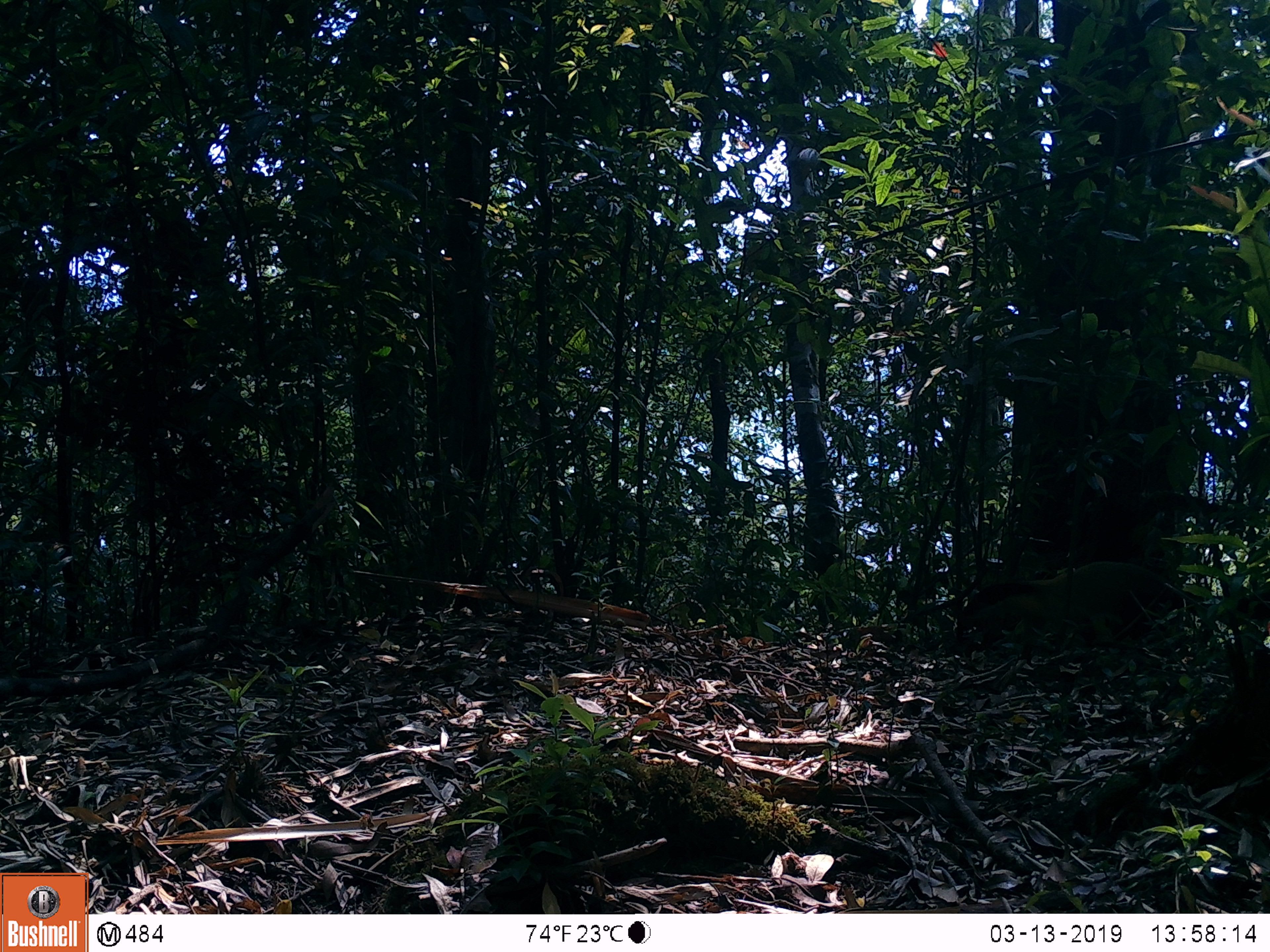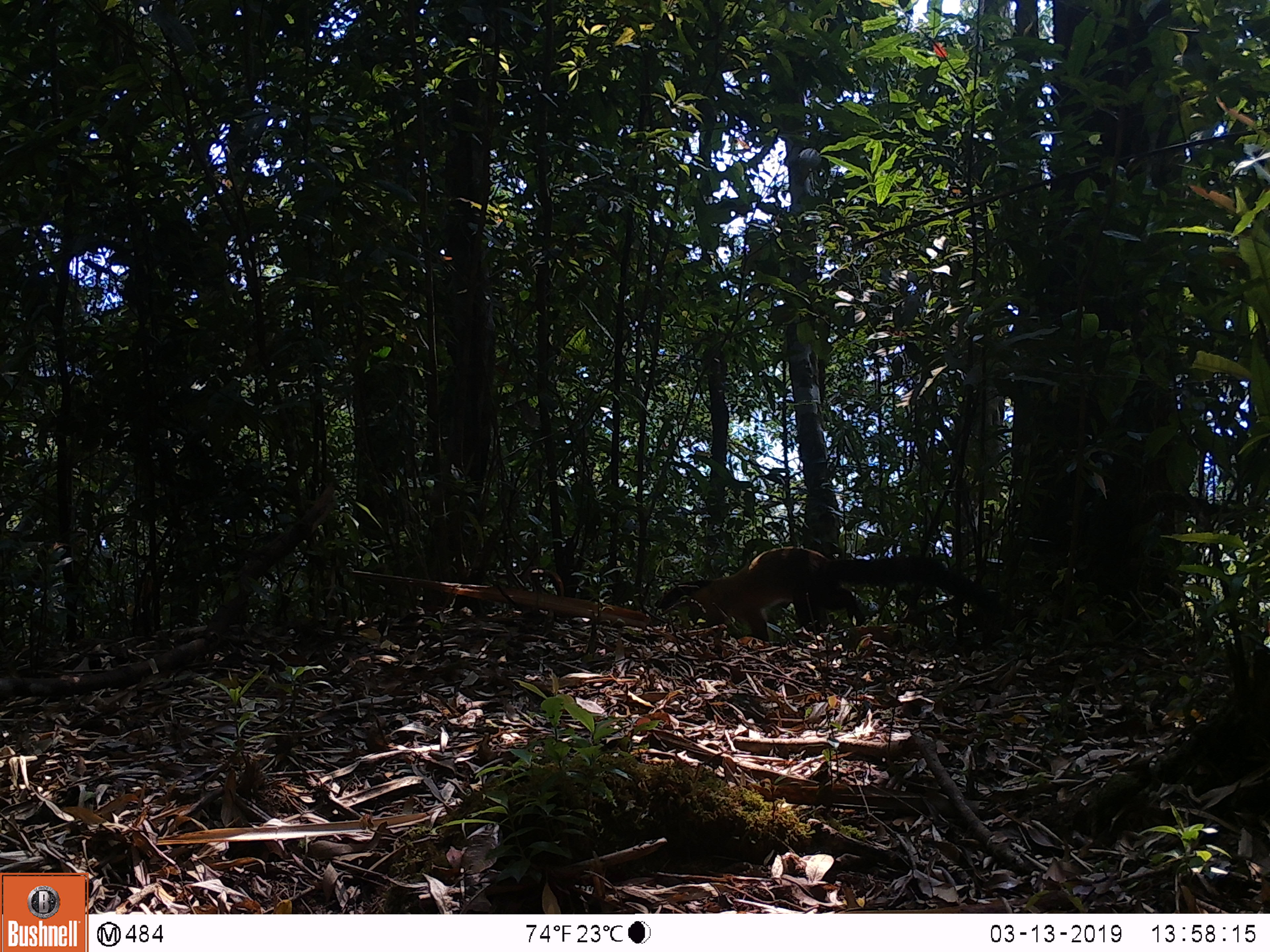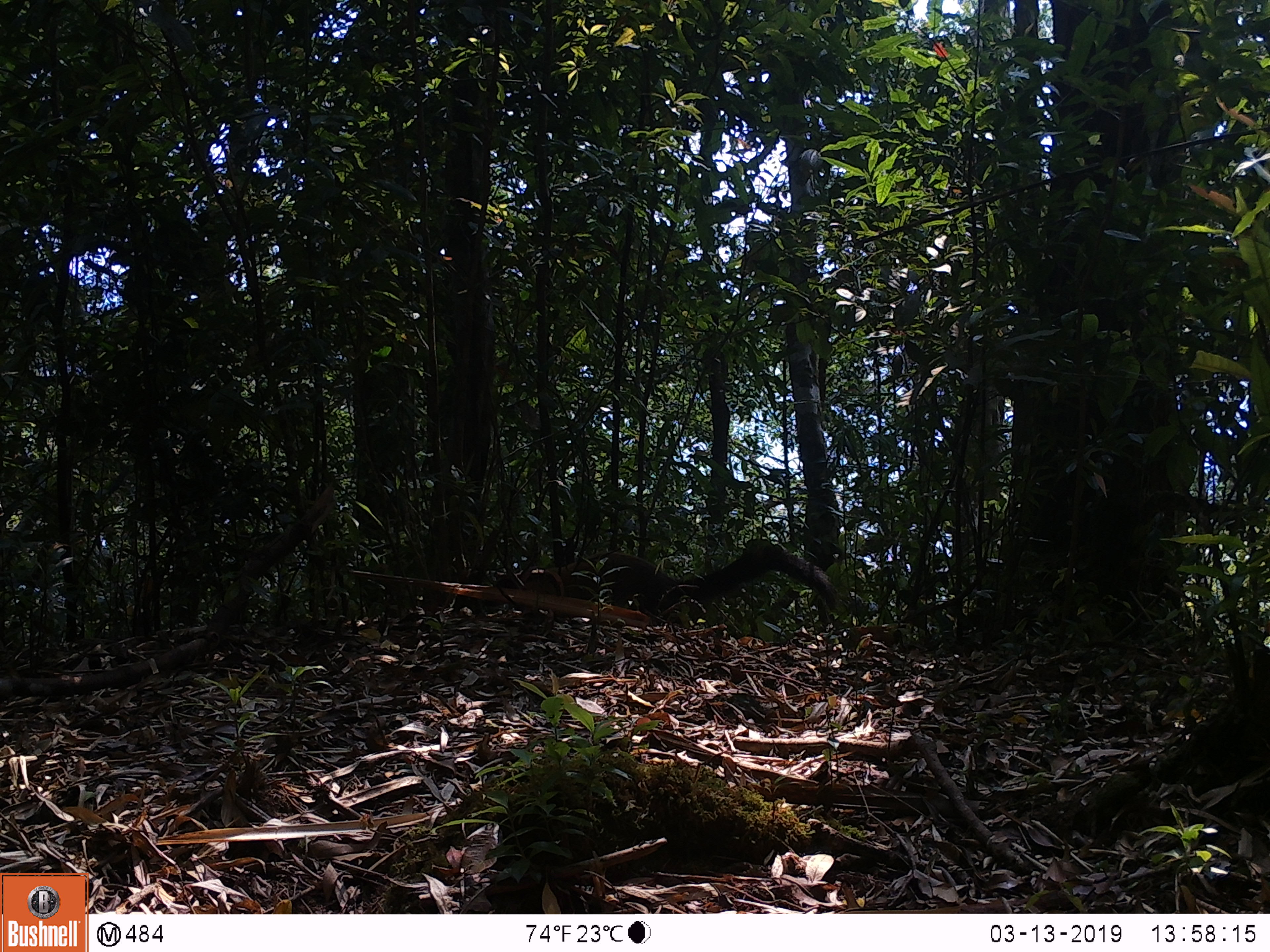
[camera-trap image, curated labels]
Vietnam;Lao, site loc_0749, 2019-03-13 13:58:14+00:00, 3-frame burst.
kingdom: Animalia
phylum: Chordata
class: Mammalia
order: Carnivora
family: Mustelidae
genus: Martes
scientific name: Martes flavigula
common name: yellow-throated marten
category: yellow throated marten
Yellow throated marten (yellow-throated marten) (Martes flavigula). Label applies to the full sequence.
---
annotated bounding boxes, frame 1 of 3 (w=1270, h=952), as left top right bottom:
yellow throated marten: 956 560 1270 665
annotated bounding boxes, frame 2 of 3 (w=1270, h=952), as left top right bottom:
yellow throated marten: 655 546 1003 641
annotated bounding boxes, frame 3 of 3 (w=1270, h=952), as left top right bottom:
yellow throated marten: 482 544 838 615